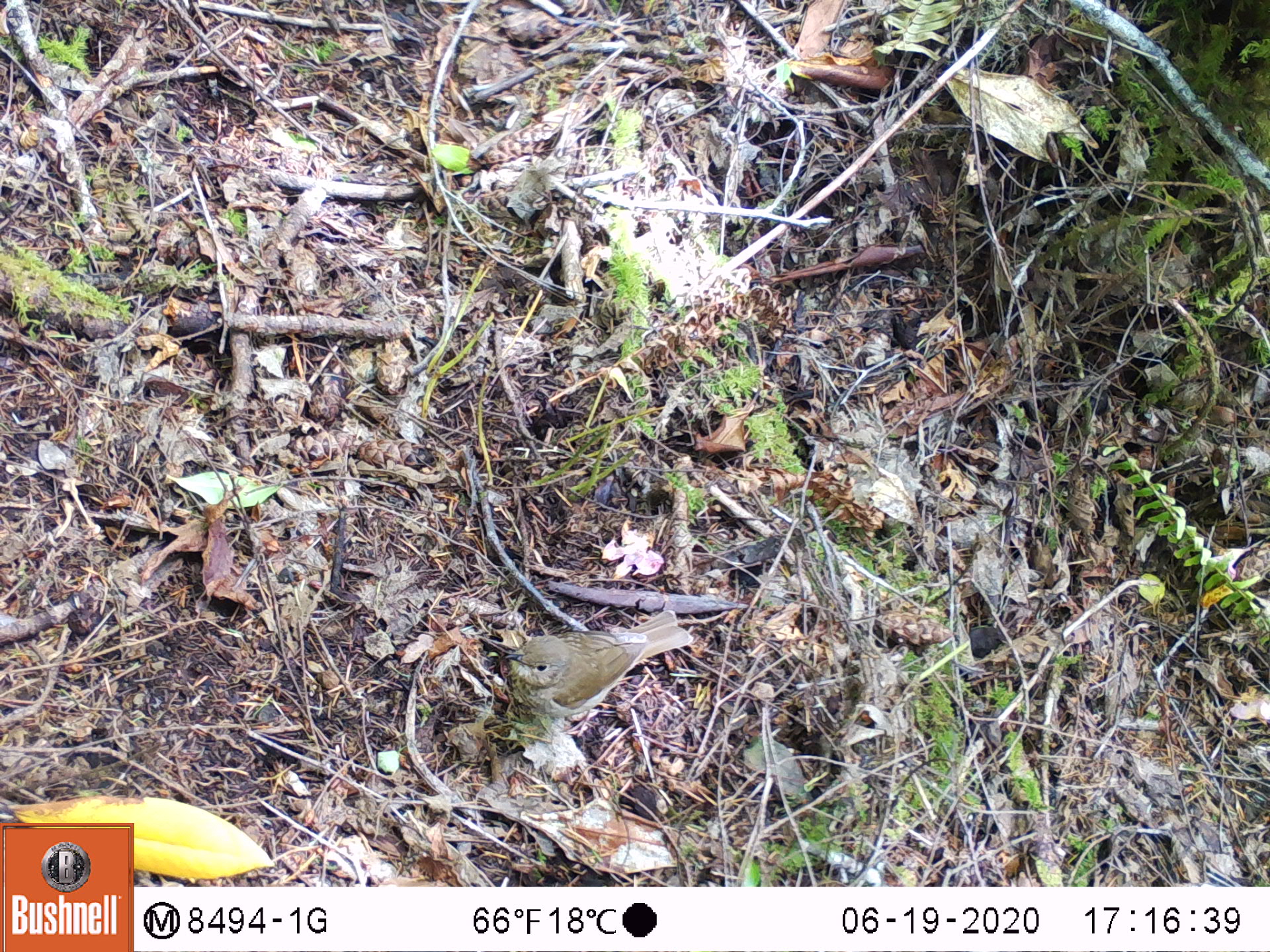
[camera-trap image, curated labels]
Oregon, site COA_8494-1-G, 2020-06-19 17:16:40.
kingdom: Animalia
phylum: Chordata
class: Aves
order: Passeriformes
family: Turdidae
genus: Catharus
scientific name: Catharus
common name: brown thrushes and nightingale-thrushes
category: catharus species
Catharus species (brown thrushes and nightingale-thrushes) (Catharus).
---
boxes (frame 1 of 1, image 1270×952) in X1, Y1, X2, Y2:
catharus species: 501, 610, 697, 720